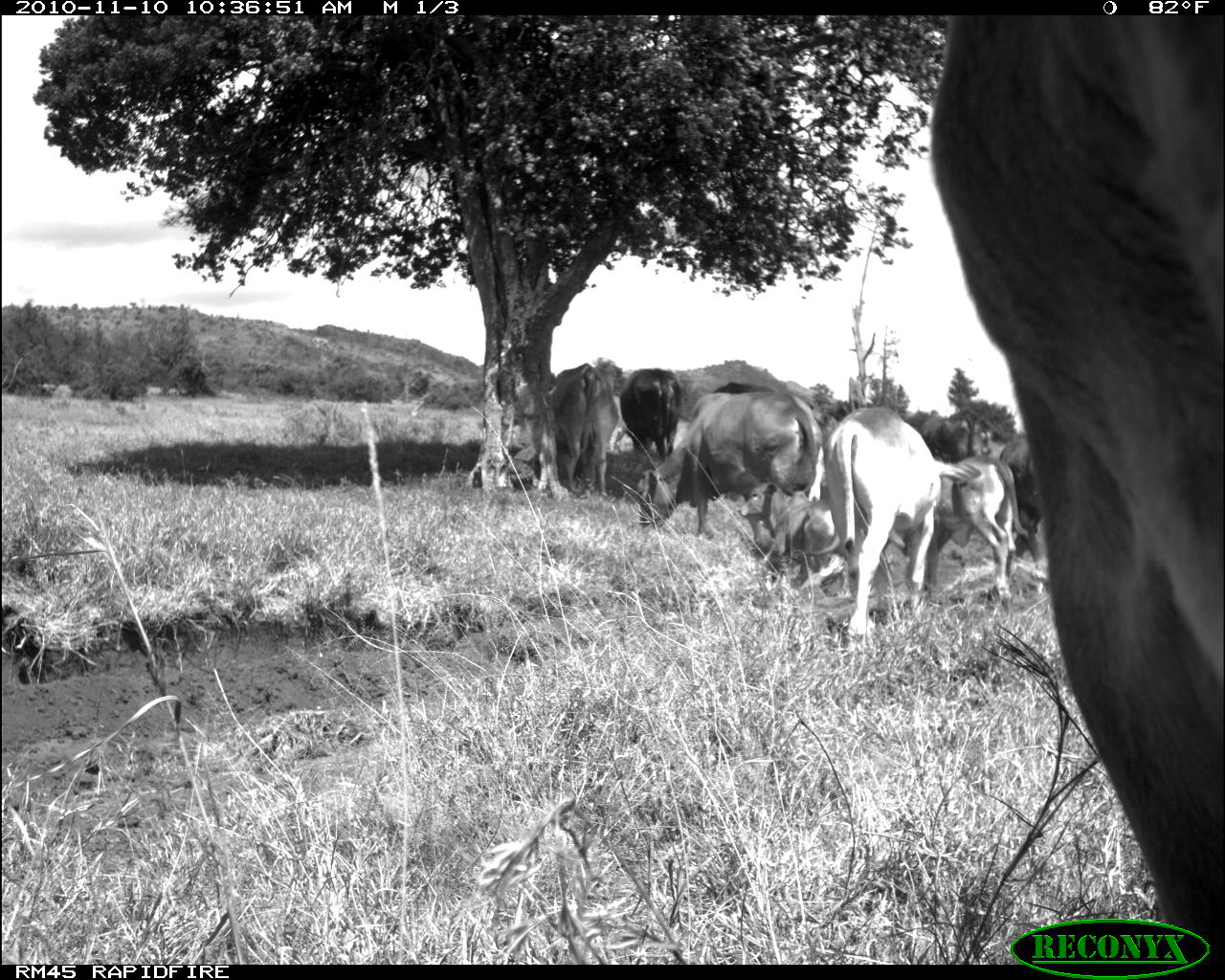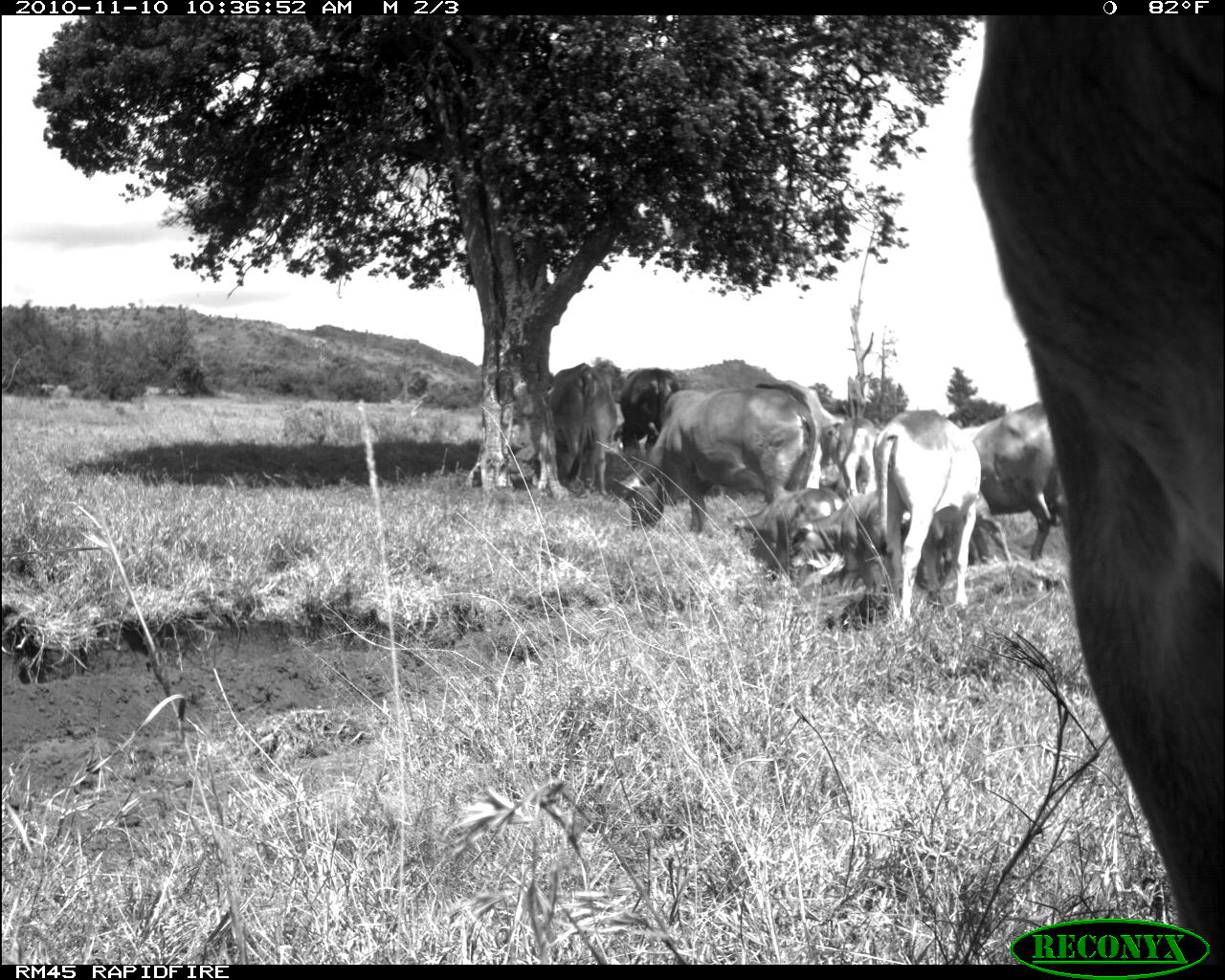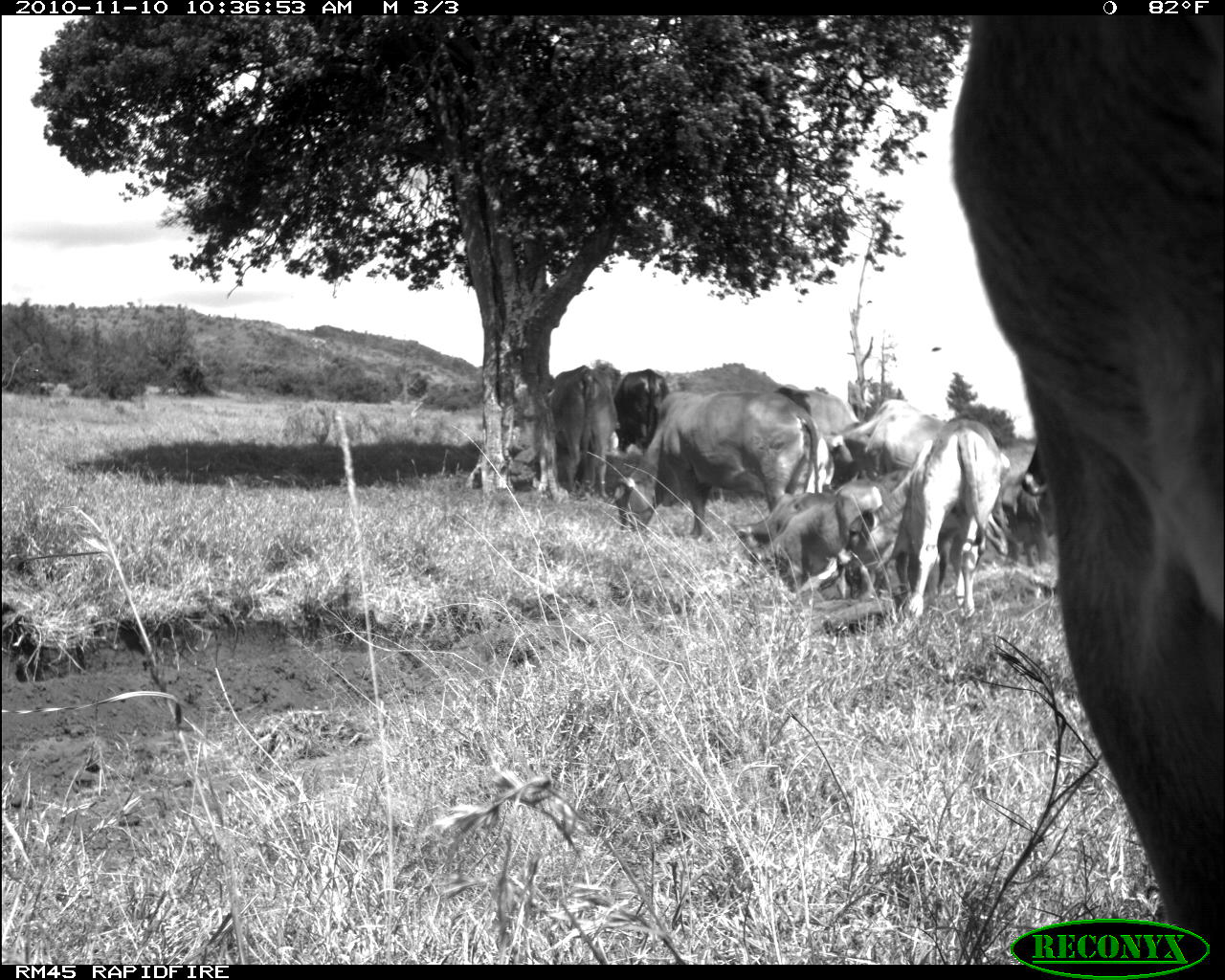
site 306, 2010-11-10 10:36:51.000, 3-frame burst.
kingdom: Animalia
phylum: Chordata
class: Mammalia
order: Artiodactyla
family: Bovidae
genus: Bos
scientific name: Bos taurus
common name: domestic cattle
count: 9